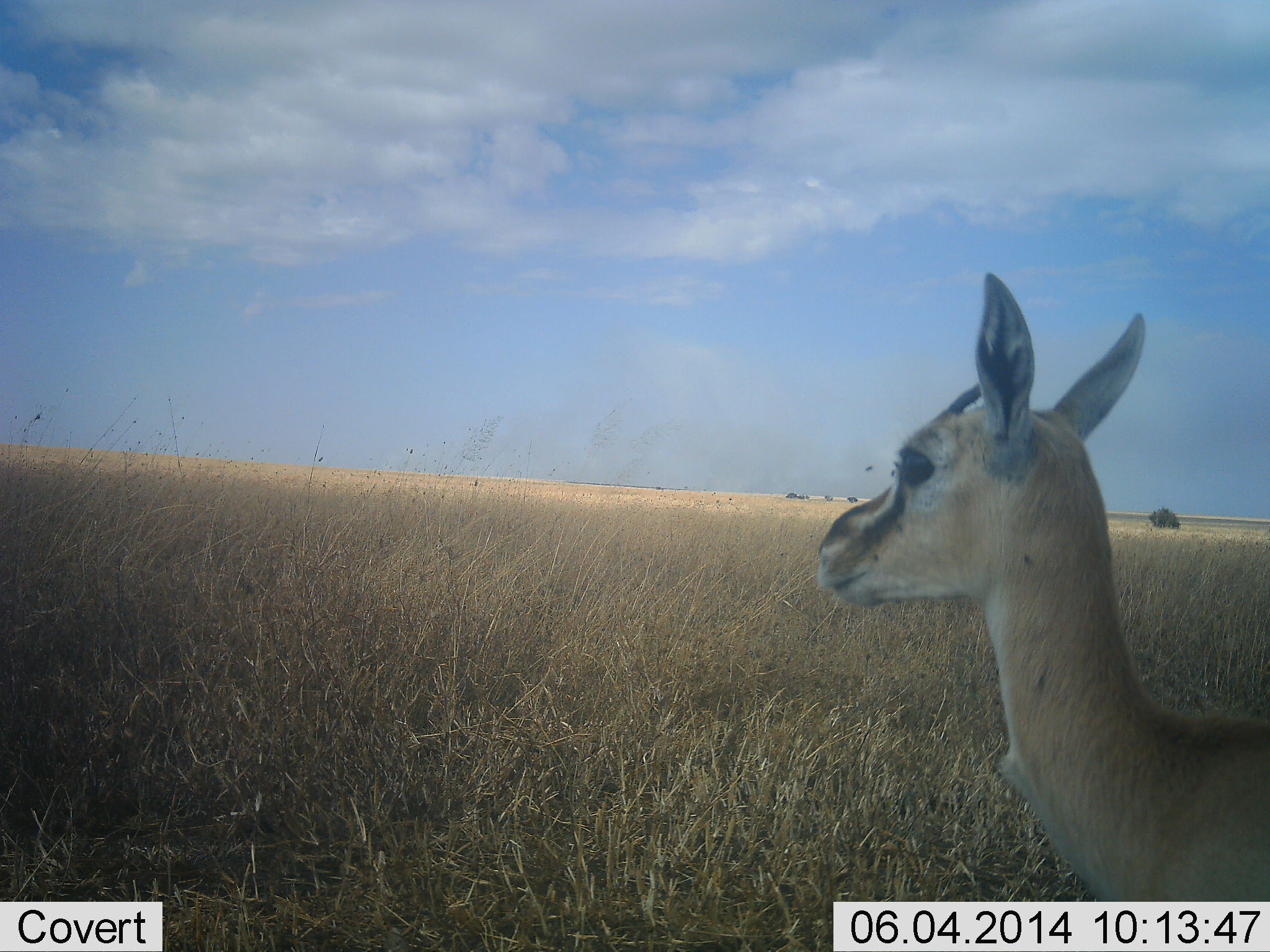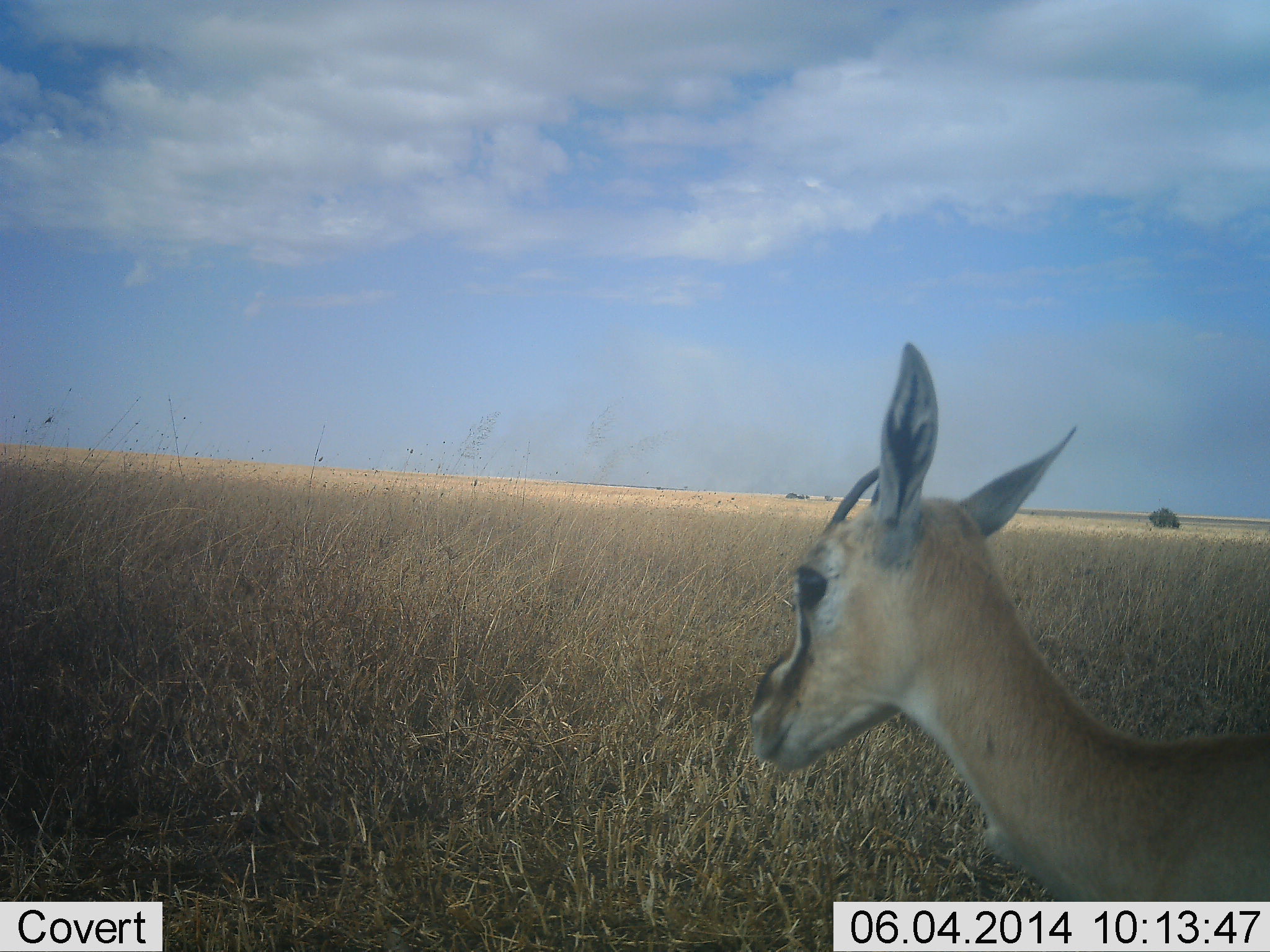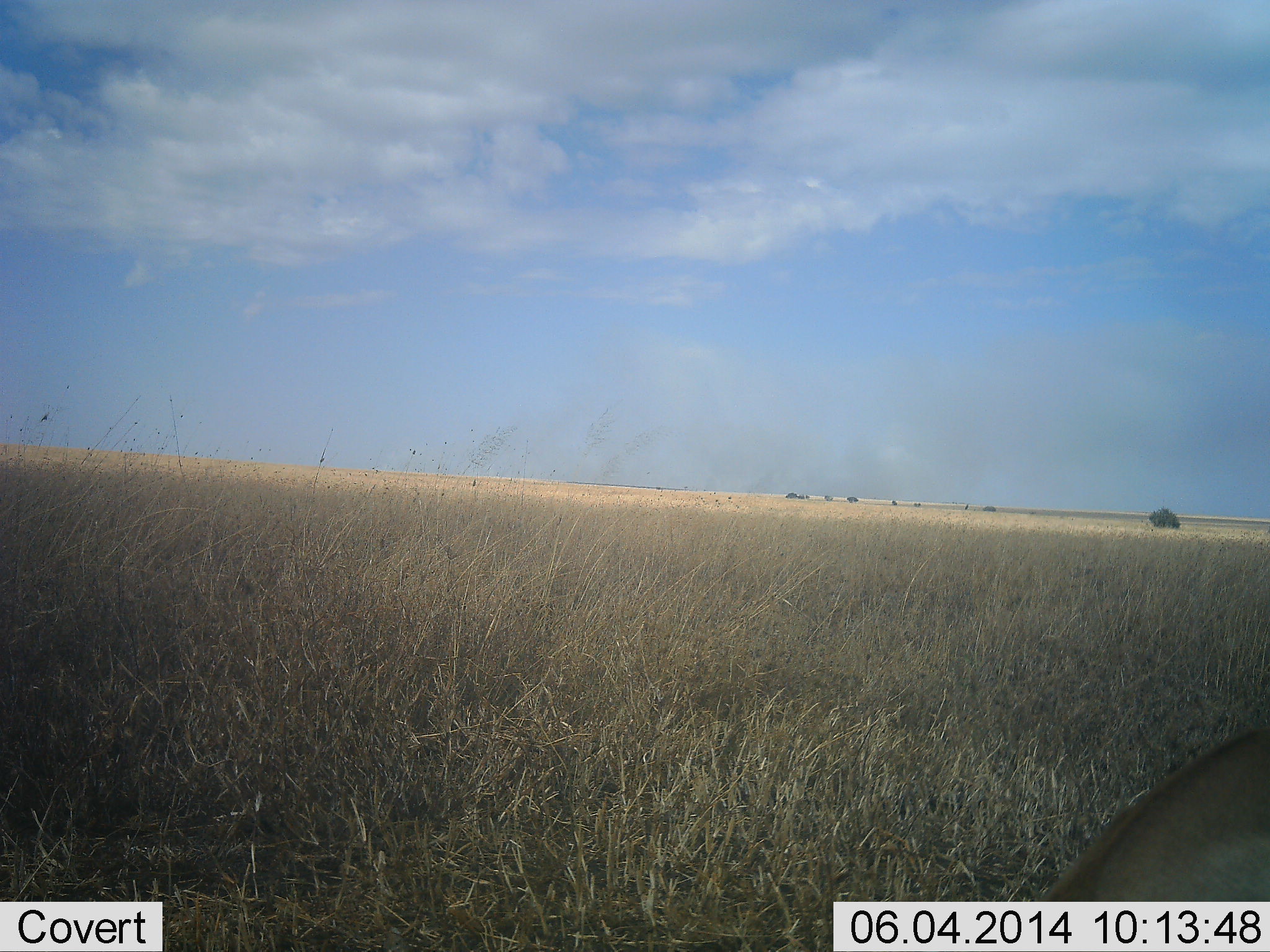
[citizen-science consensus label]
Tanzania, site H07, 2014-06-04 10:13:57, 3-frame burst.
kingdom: Animalia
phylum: Chordata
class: Mammalia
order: Artiodactyla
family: Bovidae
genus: Eudorcas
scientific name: Eudorcas thomsonii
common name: thomson's gazelle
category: gazellethomsons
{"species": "gazellethomsons (thomson's gazelle) (Eudorcas thomsonii)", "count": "1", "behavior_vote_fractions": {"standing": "100%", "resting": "0%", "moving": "10%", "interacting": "0%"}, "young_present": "0%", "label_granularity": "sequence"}